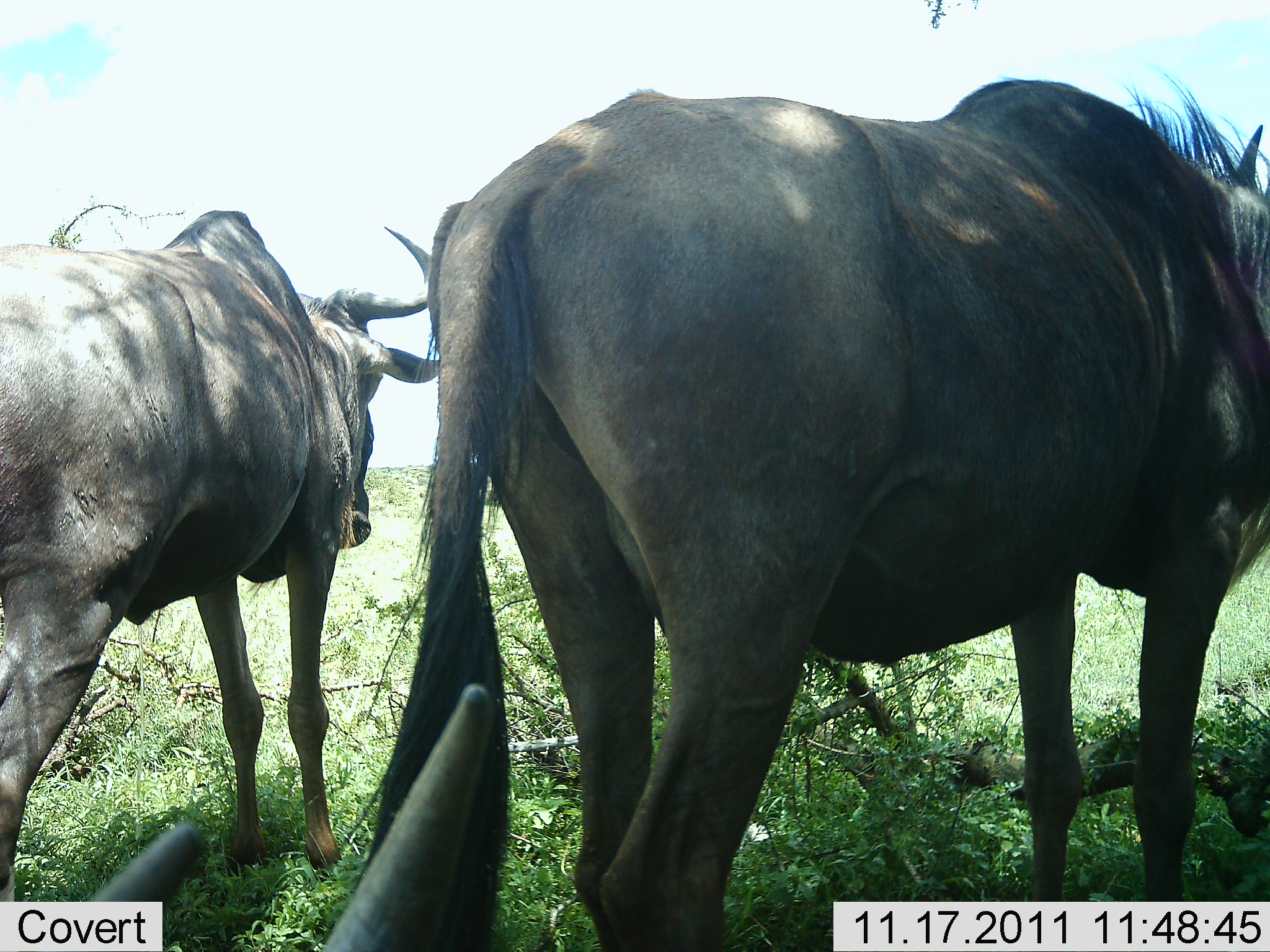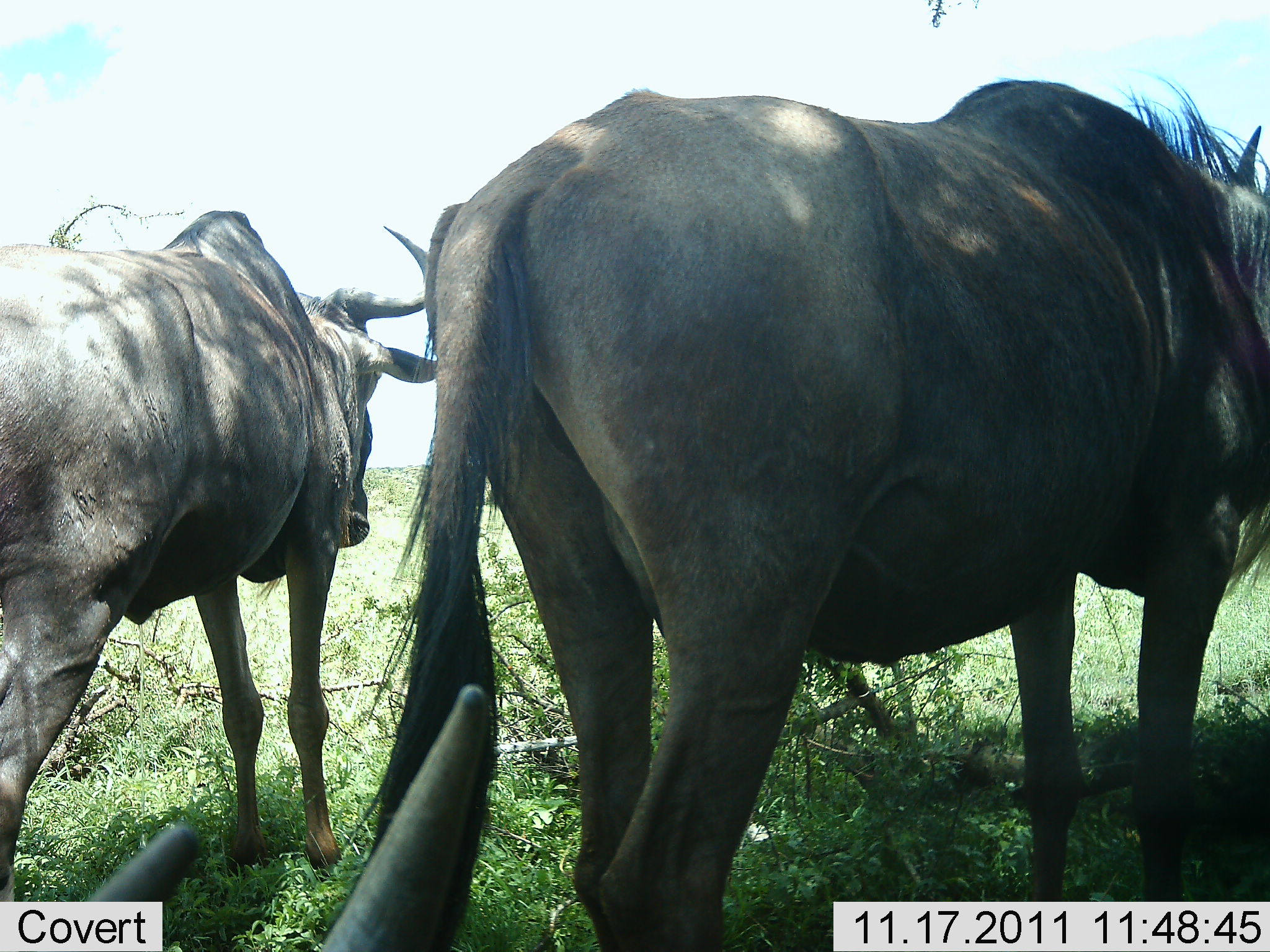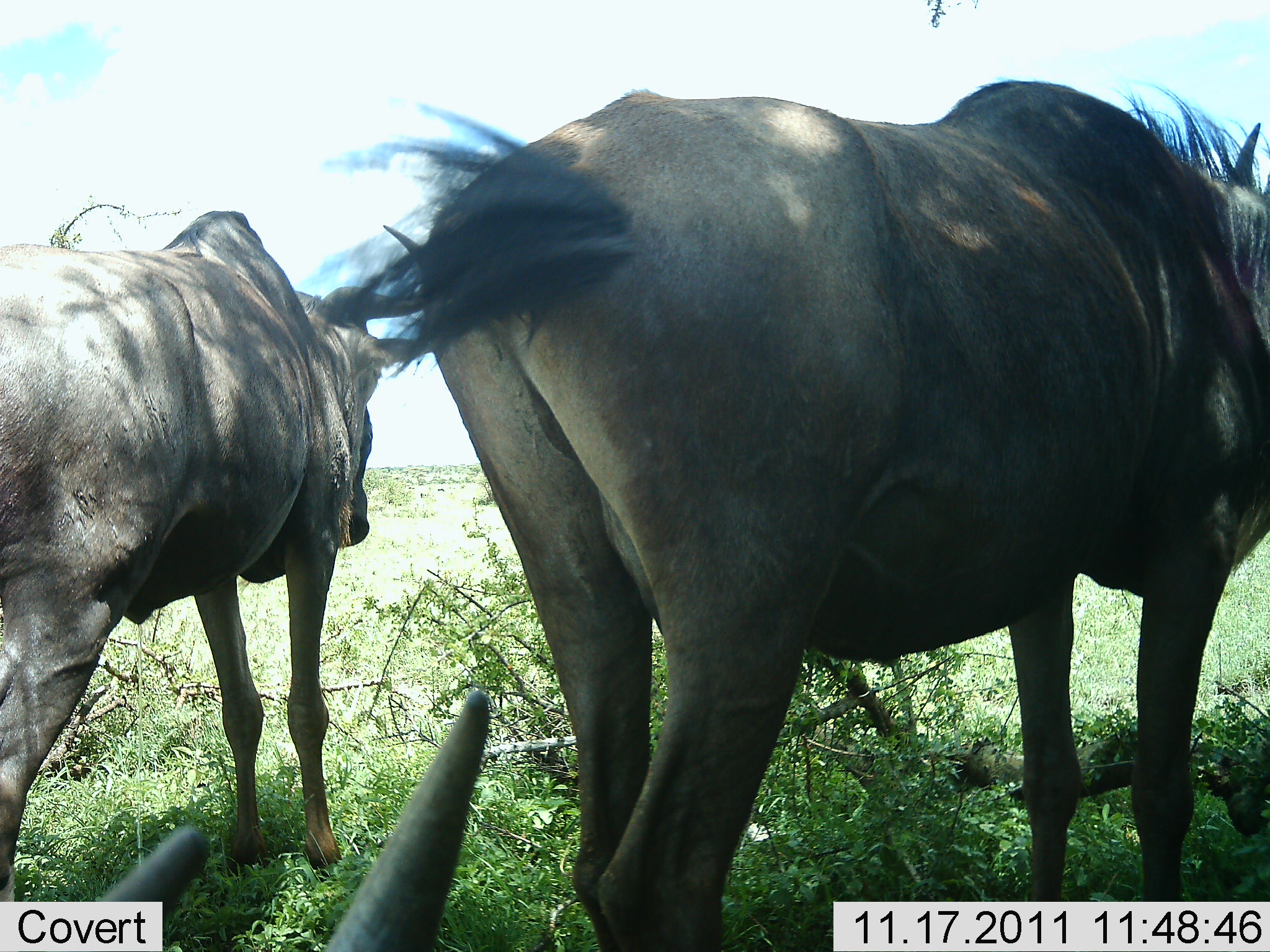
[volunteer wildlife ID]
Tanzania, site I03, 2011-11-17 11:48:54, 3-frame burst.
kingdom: Animalia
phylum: Chordata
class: Mammalia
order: Artiodactyla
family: Bovidae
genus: Connochaetes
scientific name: Connochaetes taurinus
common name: blue wildebeest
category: wildebeest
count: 3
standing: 83%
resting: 33%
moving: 8%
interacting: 8%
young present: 0%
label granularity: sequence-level